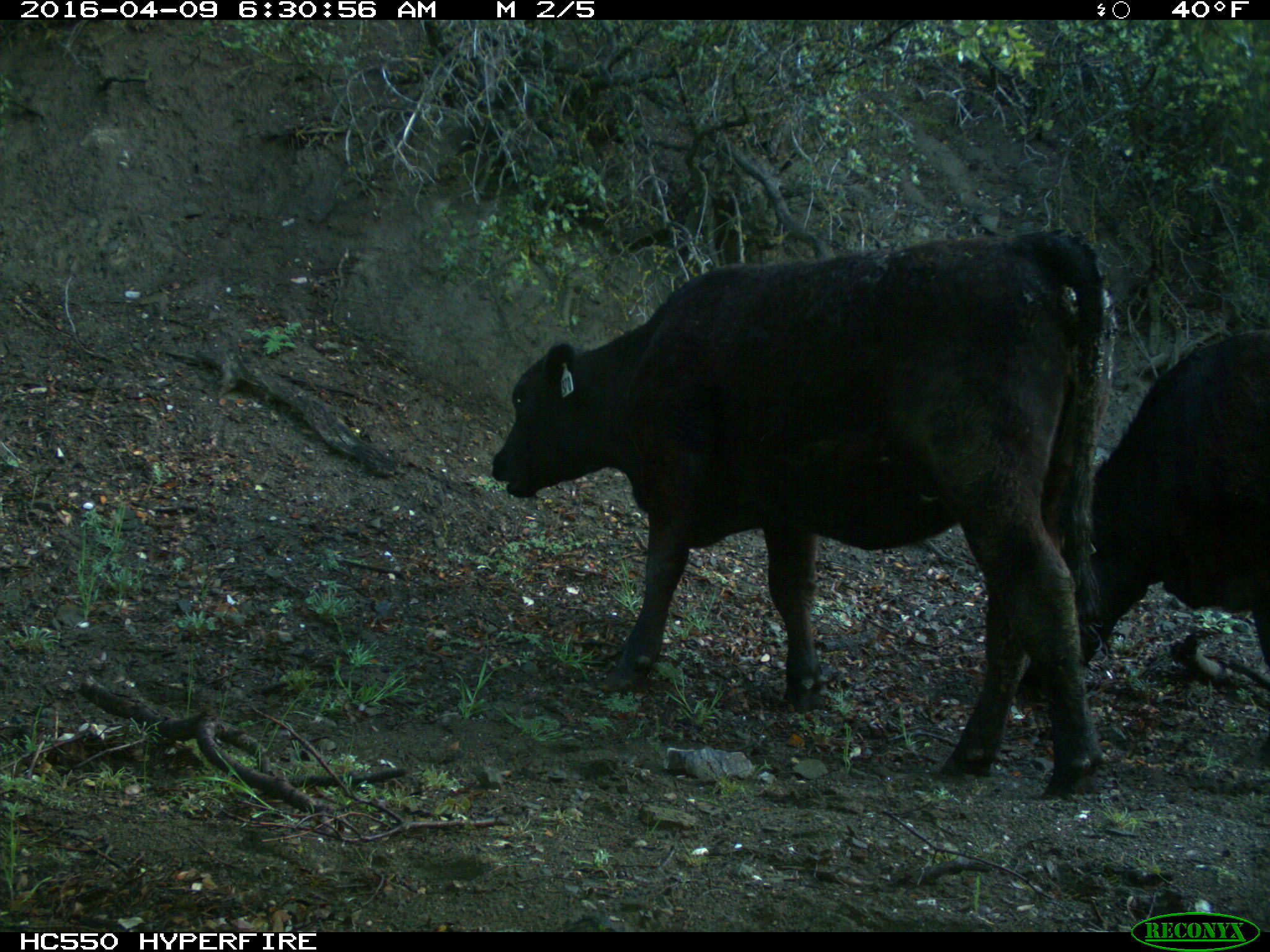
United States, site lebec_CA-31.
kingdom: Animalia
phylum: Chordata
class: Mammalia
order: Artiodactyla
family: Bovidae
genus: Bos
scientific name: Bos taurus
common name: domestic cow